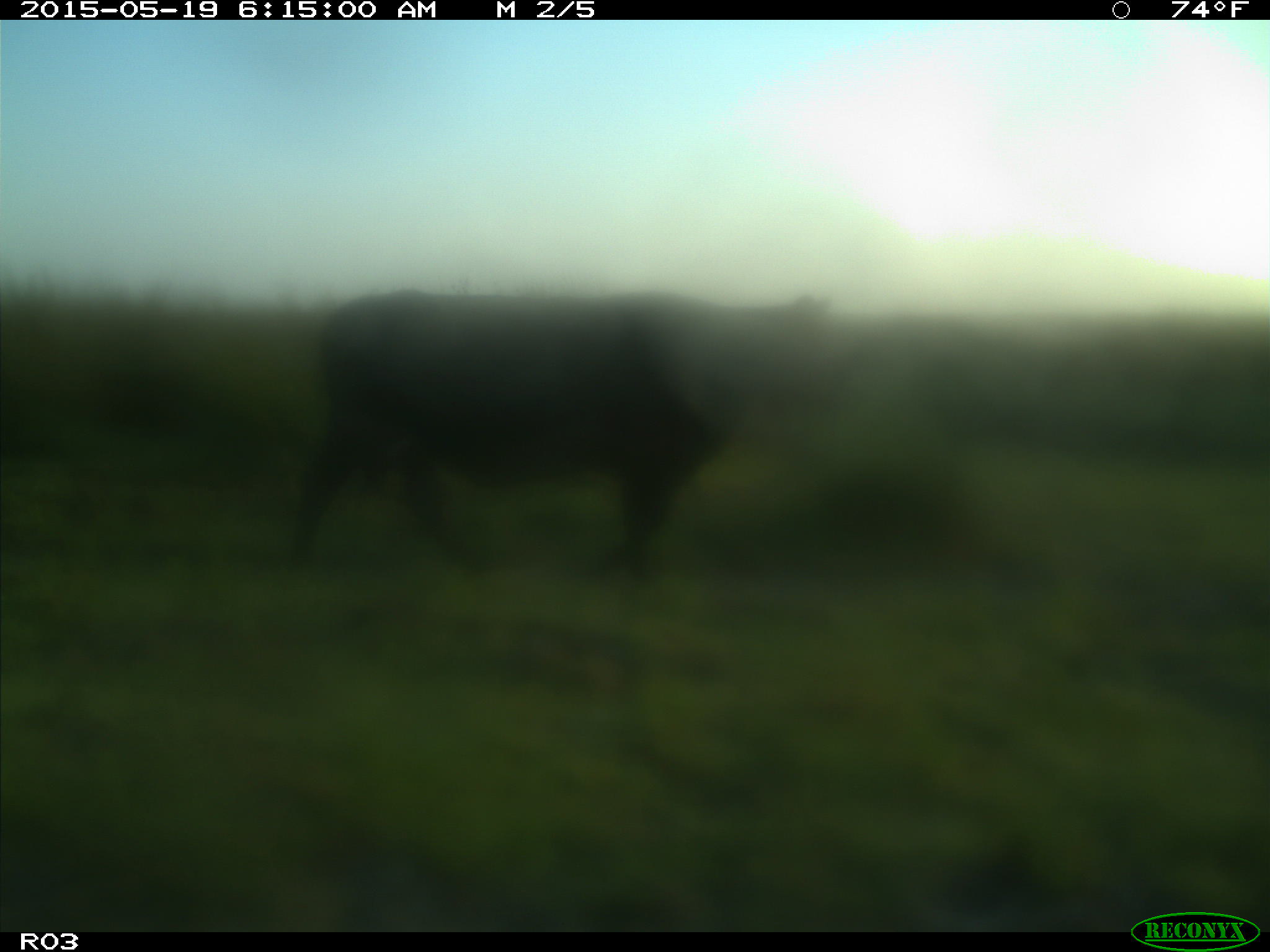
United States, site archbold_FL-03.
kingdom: Animalia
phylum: Chordata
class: Mammalia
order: Artiodactyla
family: Bovidae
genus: Bos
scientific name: Bos taurus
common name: domestic cow